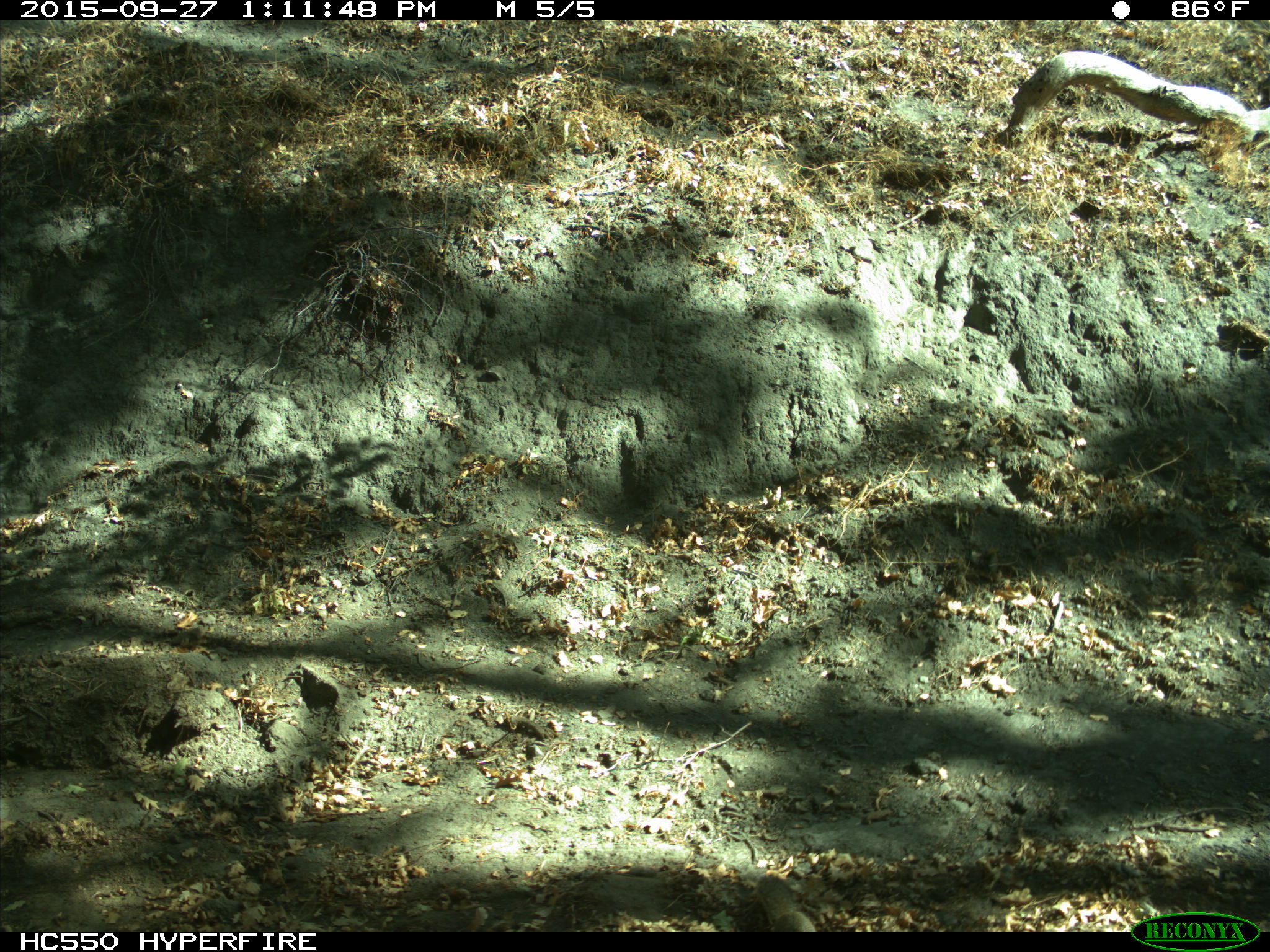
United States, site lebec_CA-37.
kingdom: Animalia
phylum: Chordata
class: Mammalia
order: Rodentia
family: Sciuridae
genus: Otospermophilus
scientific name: Otospermophilus beecheyi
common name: california ground squirrel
Otospermophilus beecheyi (california ground squirrel).